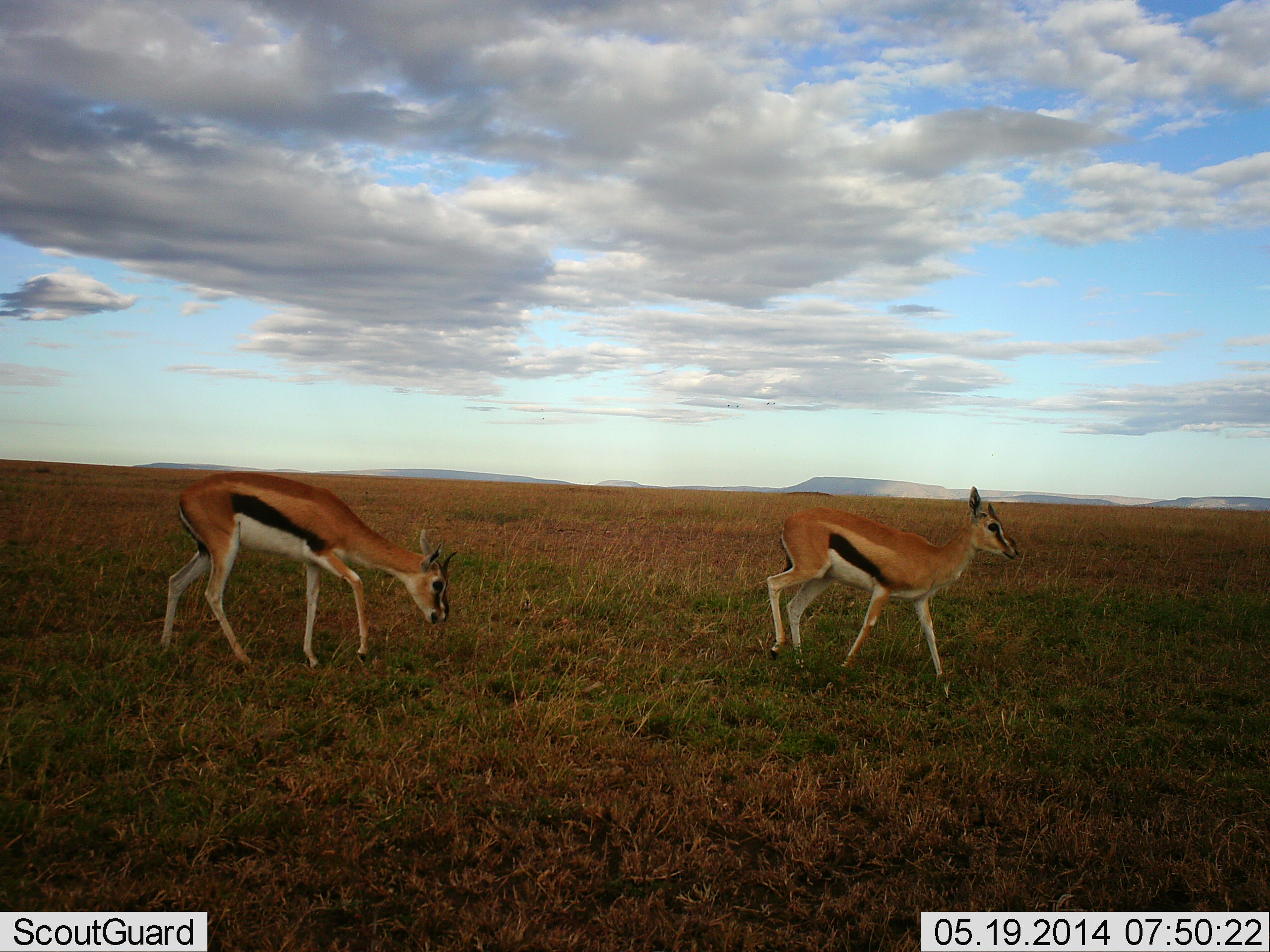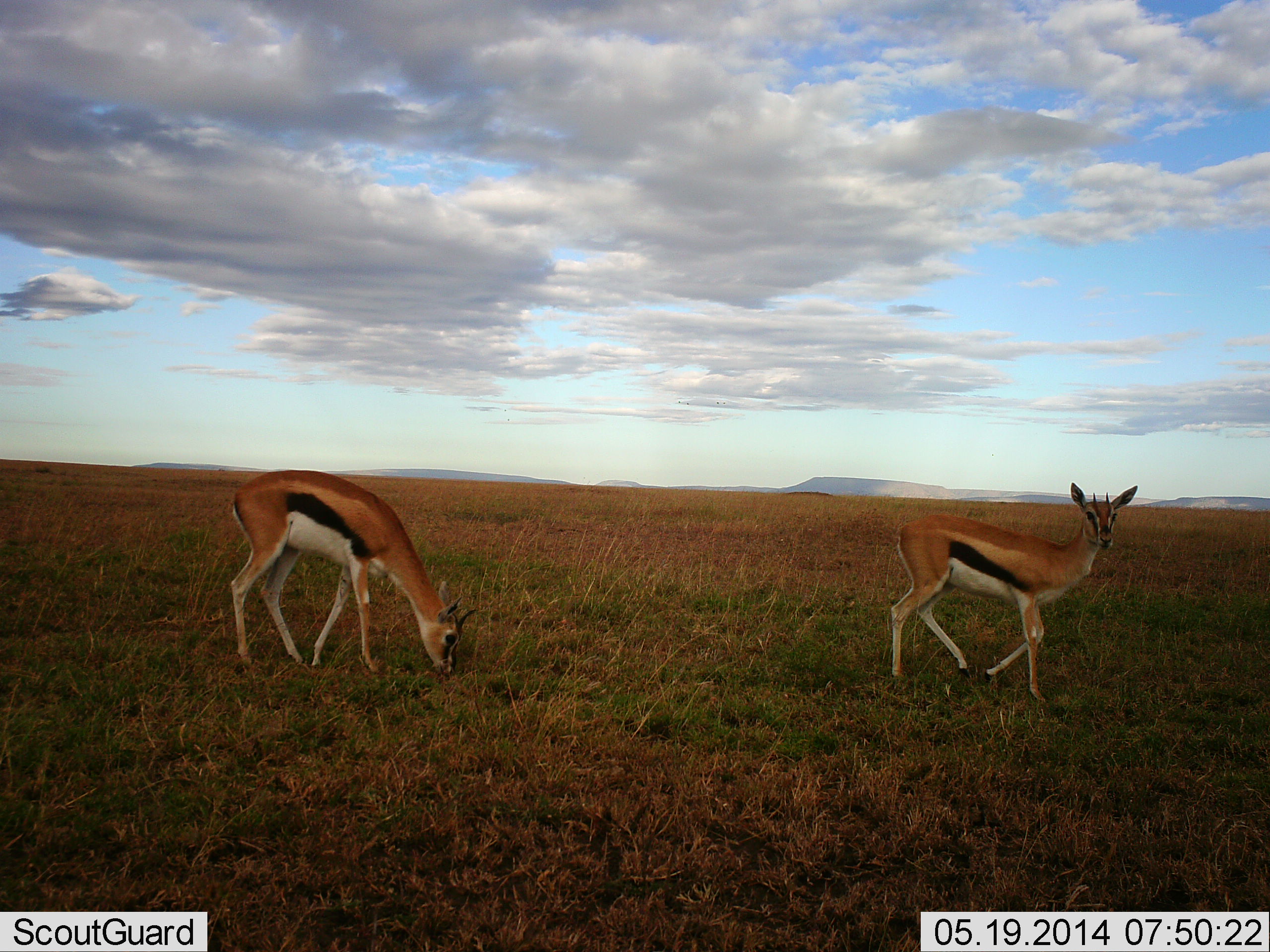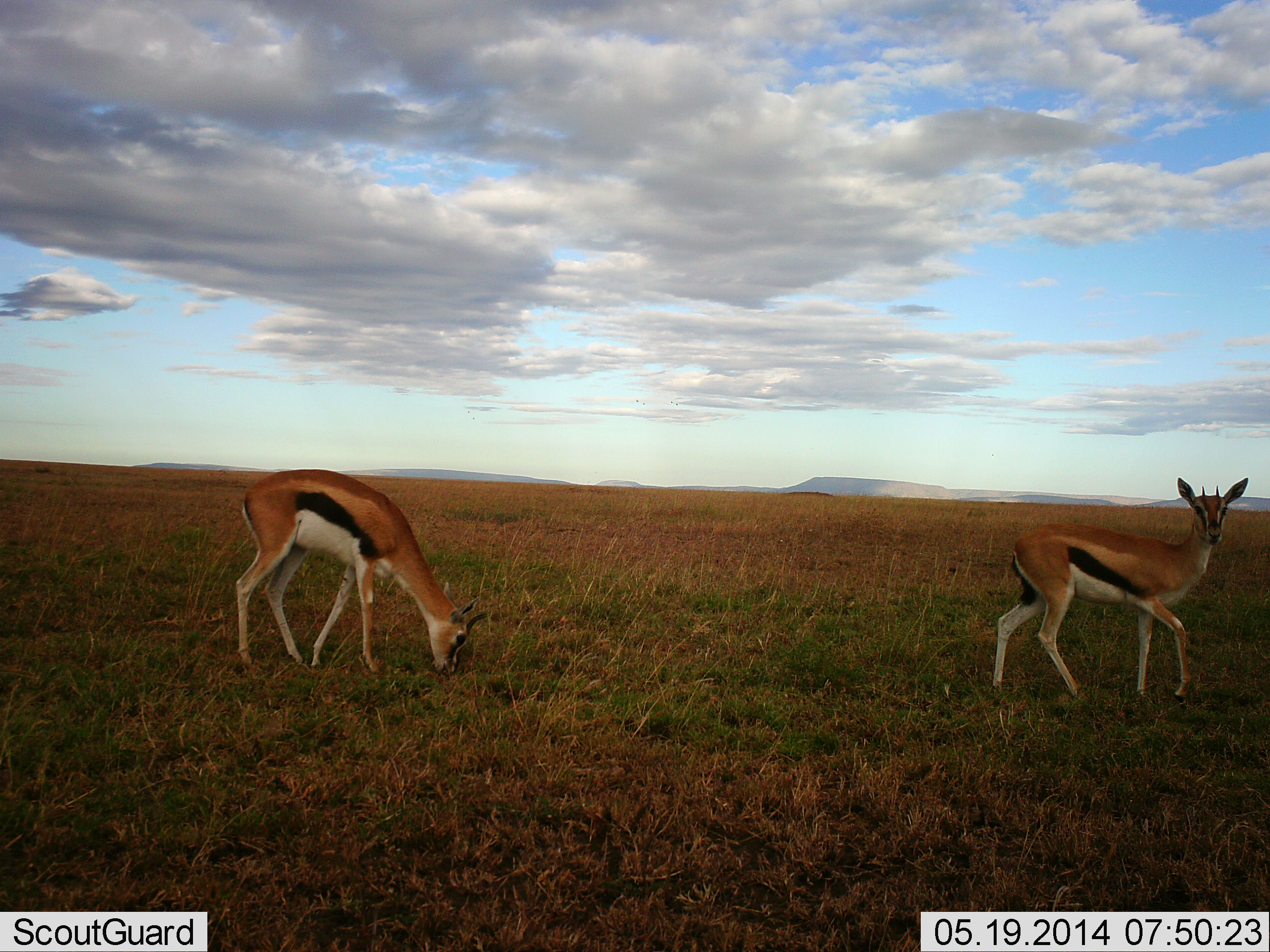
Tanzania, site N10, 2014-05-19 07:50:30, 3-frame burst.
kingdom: Animalia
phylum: Chordata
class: Mammalia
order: Artiodactyla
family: Bovidae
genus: Eudorcas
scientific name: Eudorcas thomsonii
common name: thomson's gazelle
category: gazellethomsons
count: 2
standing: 30%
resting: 0%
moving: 60%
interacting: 0%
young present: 0%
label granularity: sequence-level